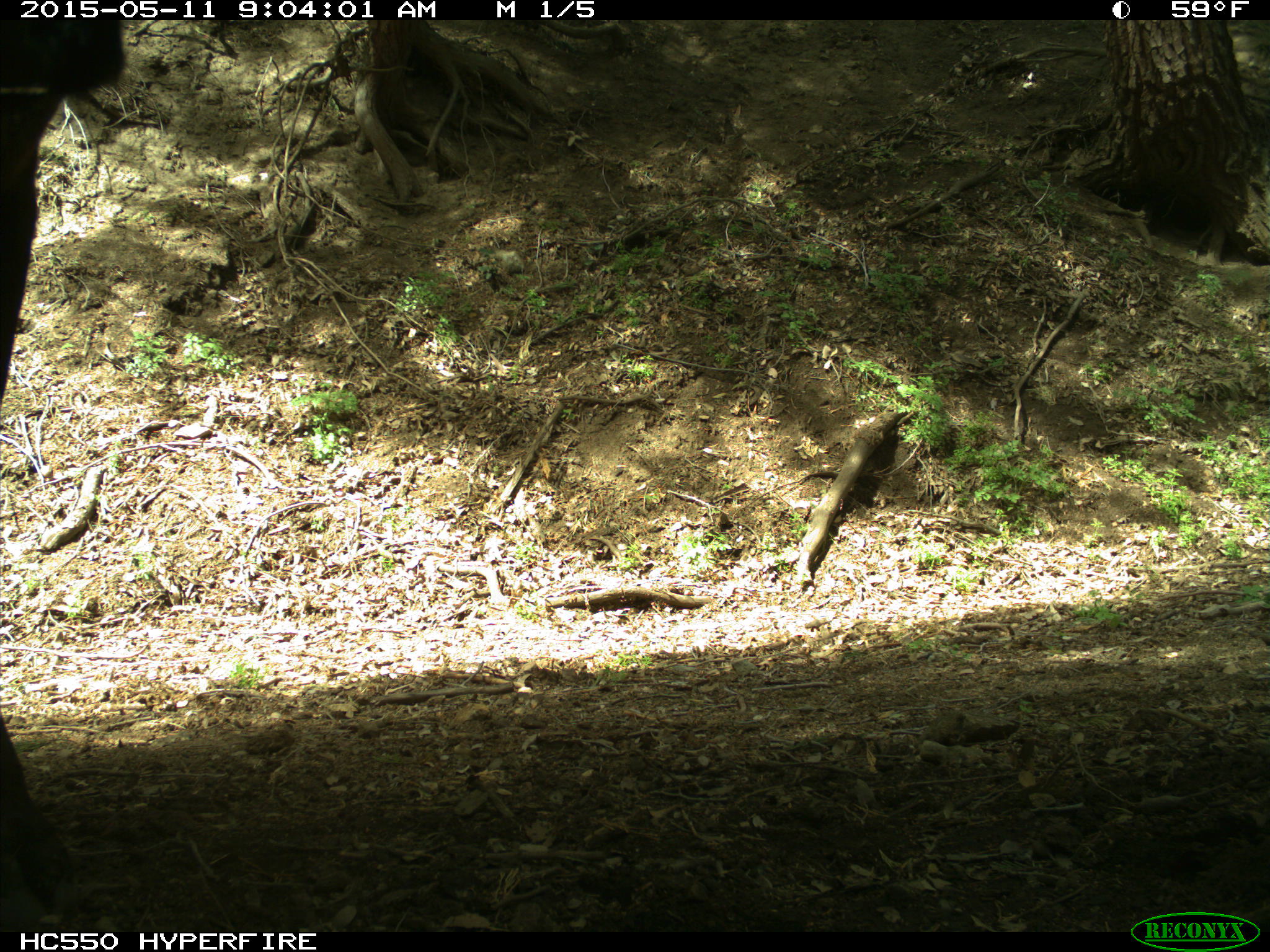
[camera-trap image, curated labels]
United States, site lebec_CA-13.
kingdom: Animalia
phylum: Chordata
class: Mammalia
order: Artiodactyla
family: Bovidae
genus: Bos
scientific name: Bos taurus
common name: domestic cow